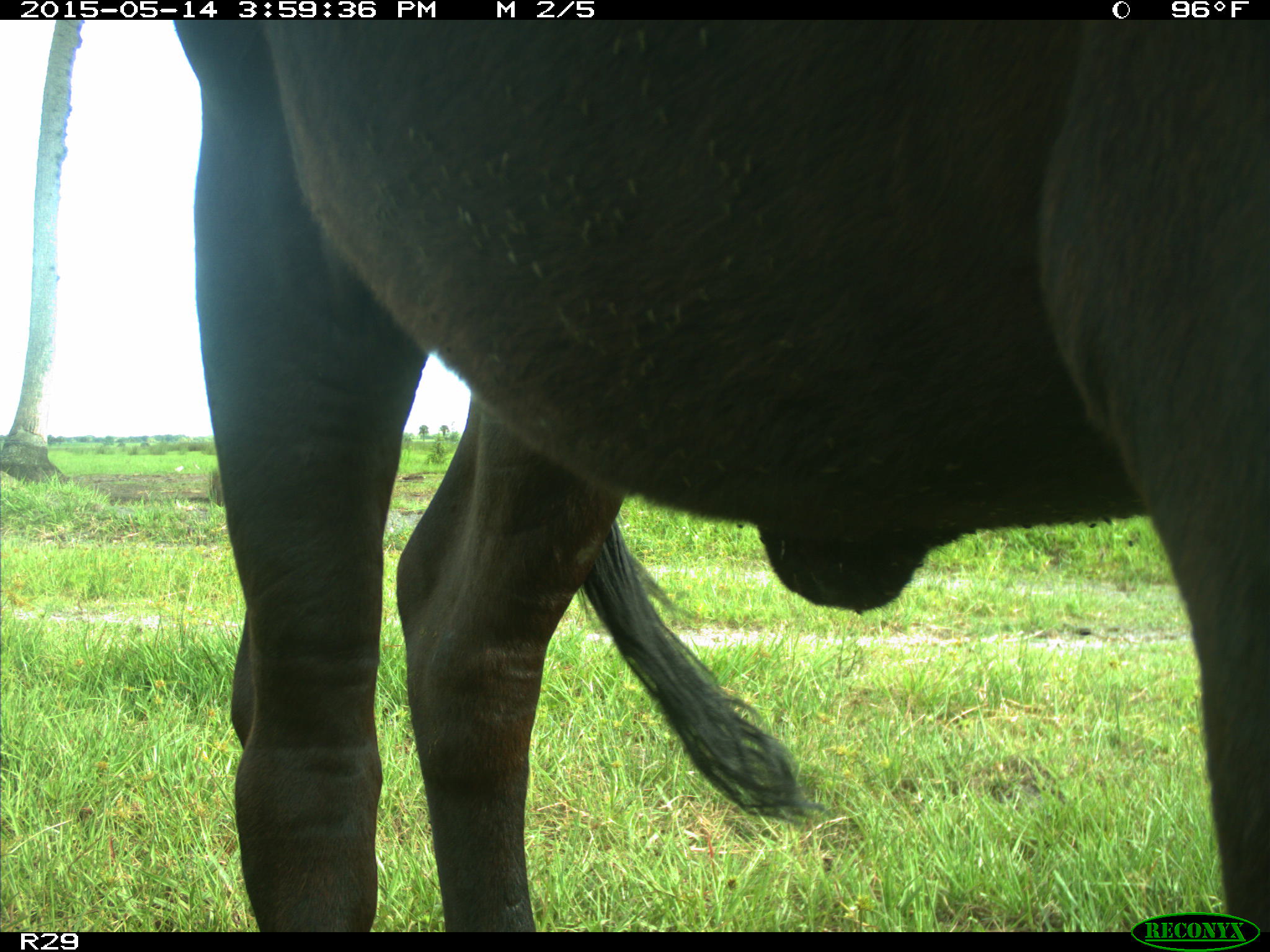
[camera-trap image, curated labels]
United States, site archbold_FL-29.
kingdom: Animalia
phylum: Chordata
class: Mammalia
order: Artiodactyla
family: Bovidae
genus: Bos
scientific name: Bos taurus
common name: domestic cow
Bos taurus (domestic cow).